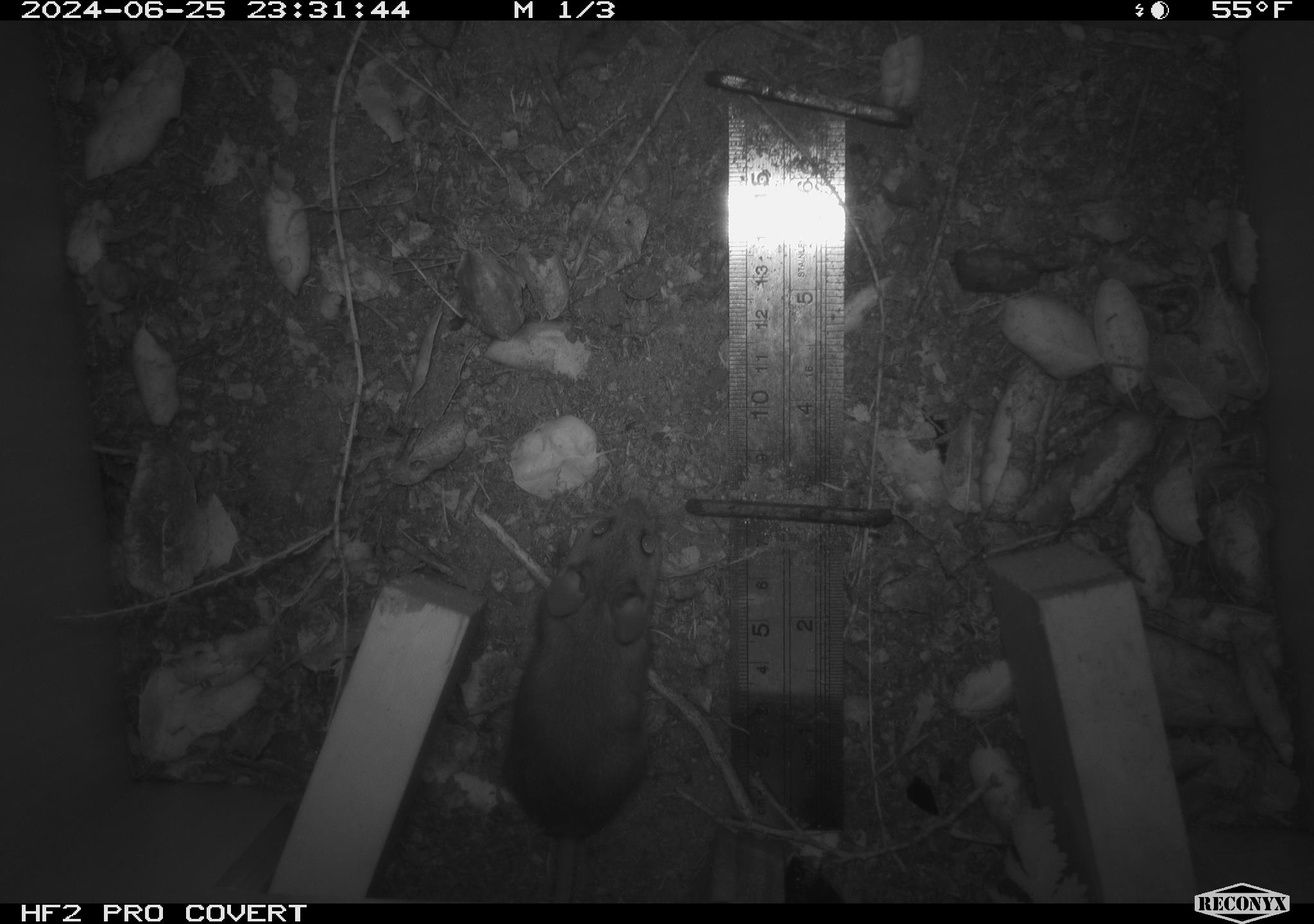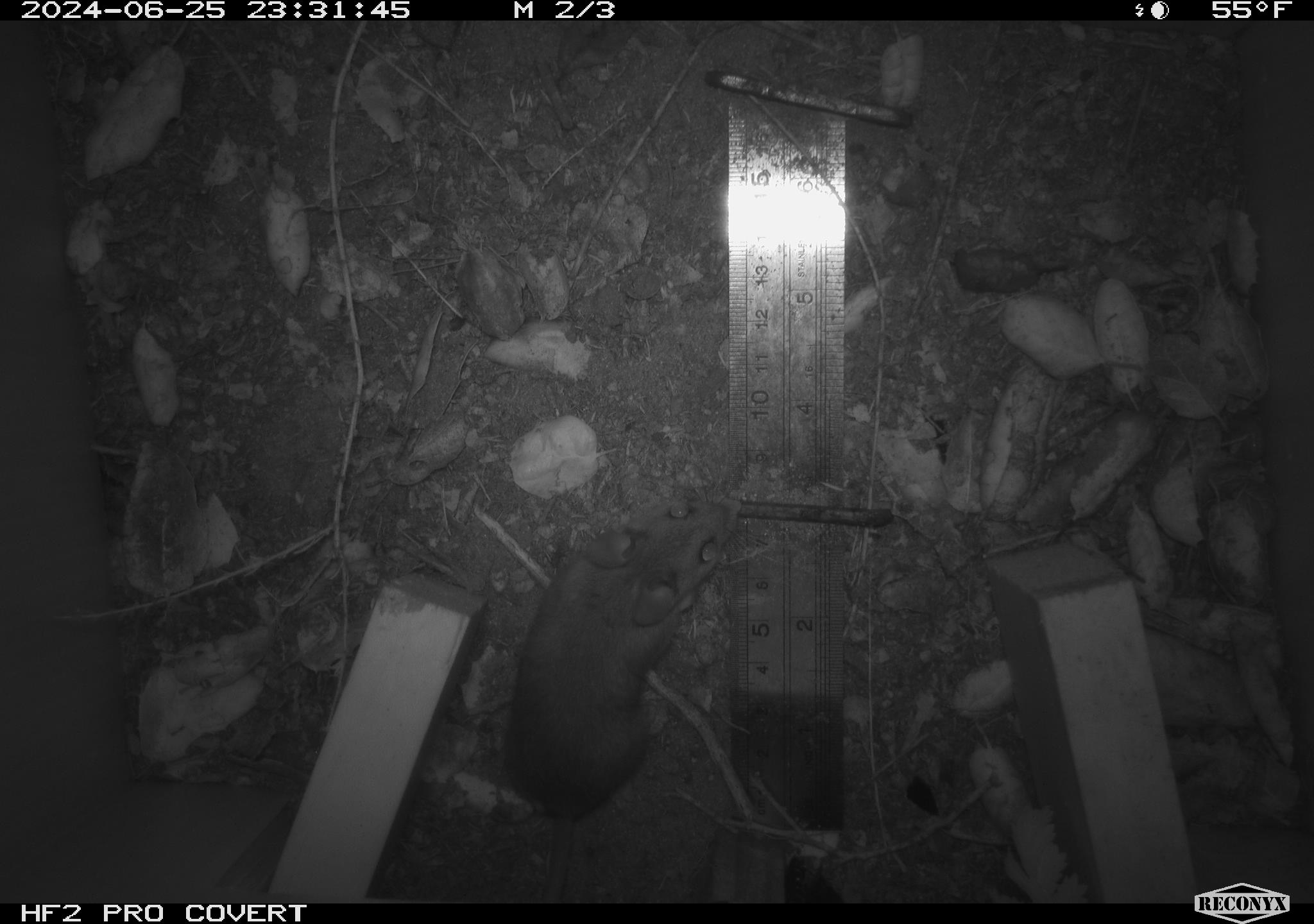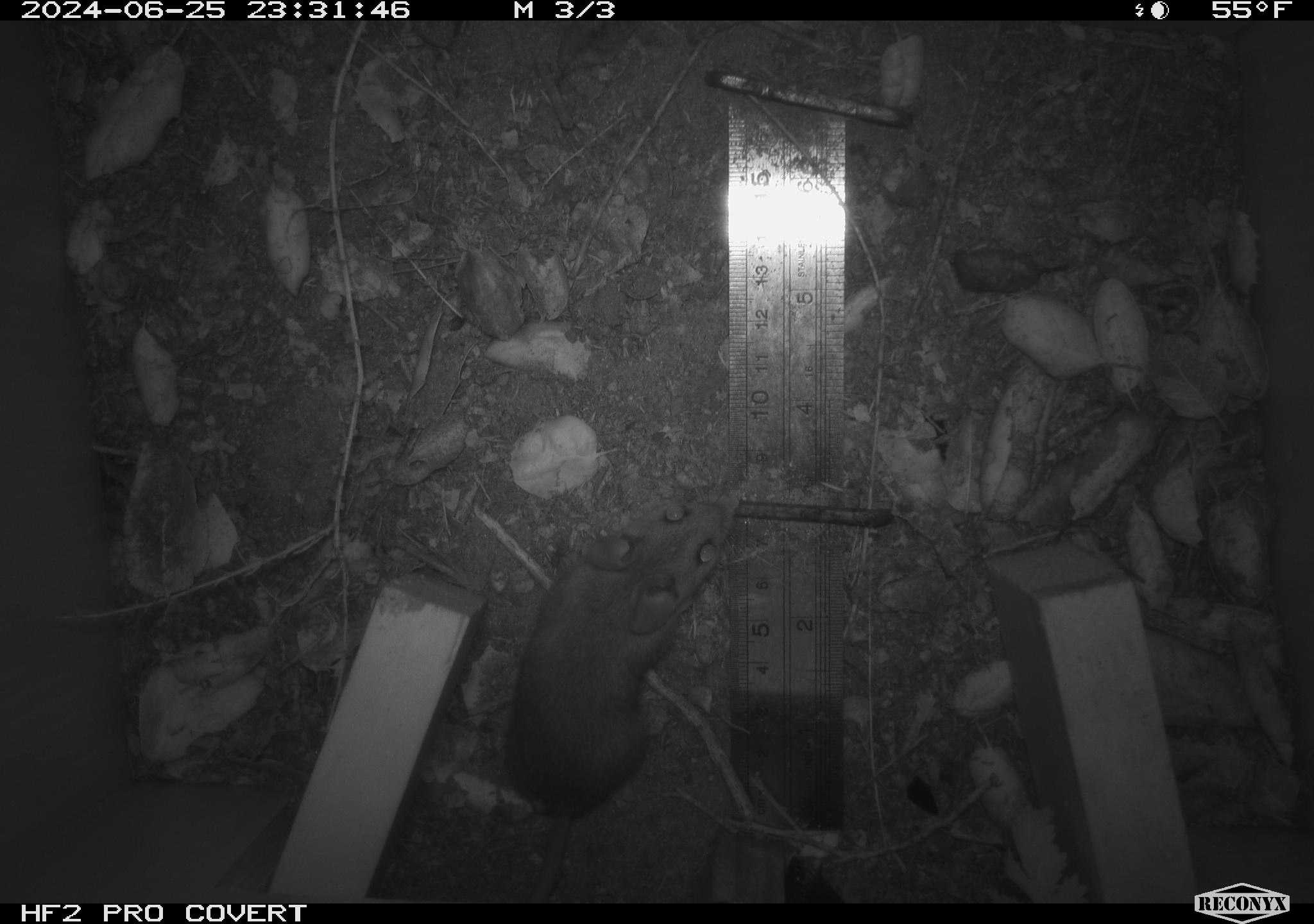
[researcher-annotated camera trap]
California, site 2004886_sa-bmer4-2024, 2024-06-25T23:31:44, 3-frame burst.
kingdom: Animalia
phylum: Chordata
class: Mammalia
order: Rodentia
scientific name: Rodentia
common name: mouse species